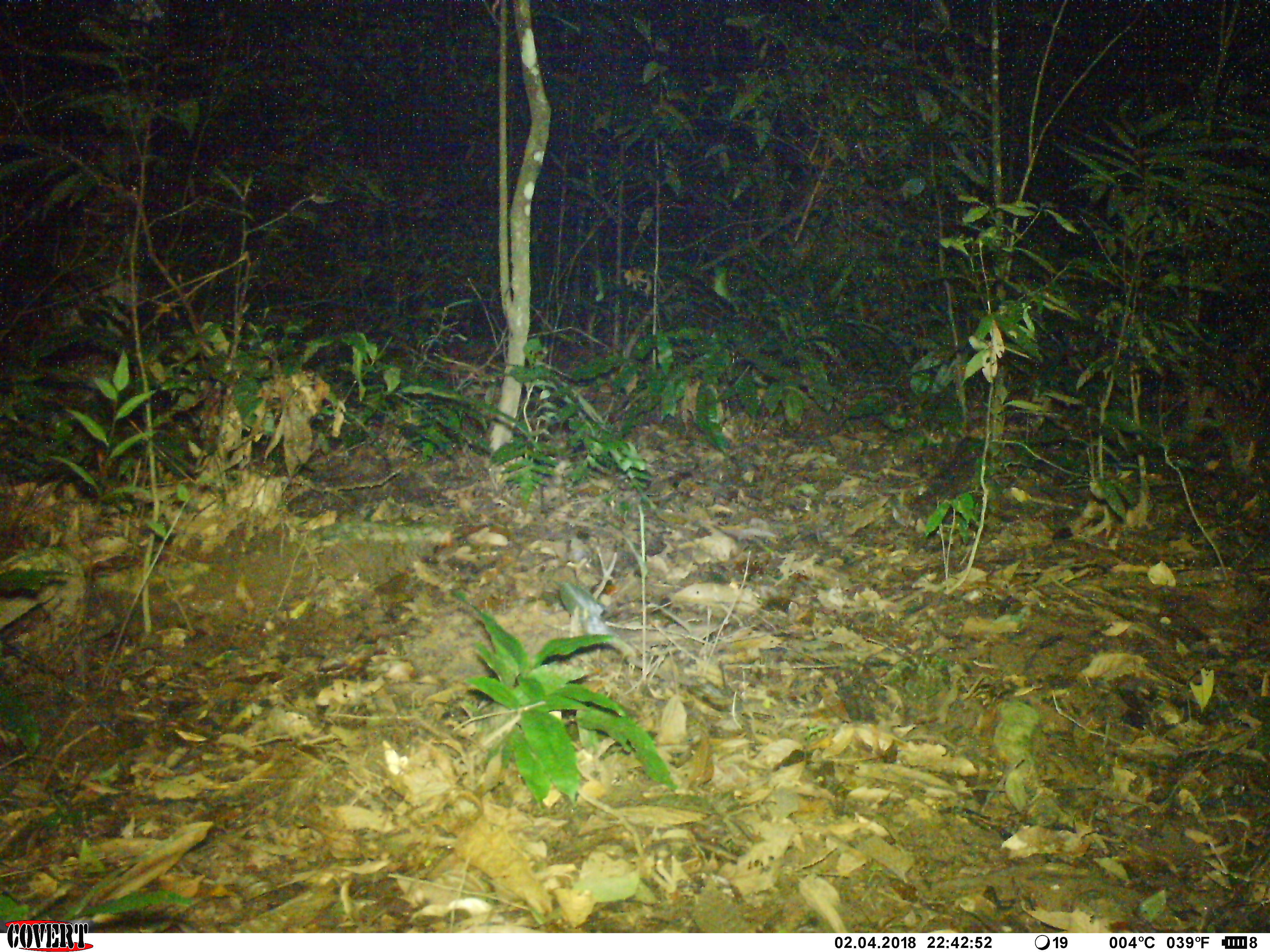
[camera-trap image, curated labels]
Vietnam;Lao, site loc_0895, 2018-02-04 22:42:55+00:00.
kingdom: Animalia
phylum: Chordata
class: Mammalia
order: Rodentia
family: Muridae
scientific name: Muridae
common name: old-world mice and rats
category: unidentified murid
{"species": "unidentified murid (old-world mice and rats) (Muridae)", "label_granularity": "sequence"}